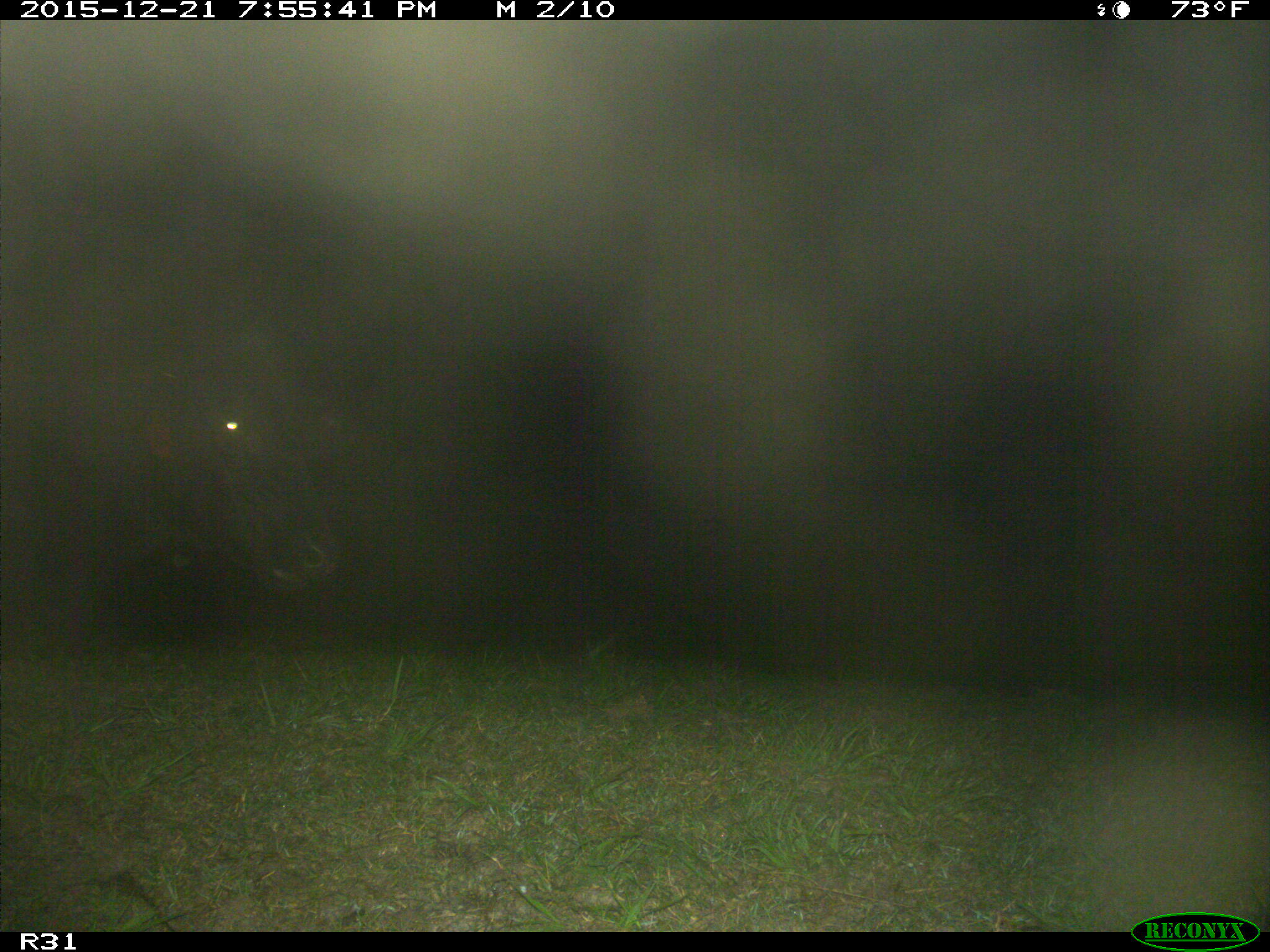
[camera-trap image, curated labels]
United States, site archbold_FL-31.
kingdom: Animalia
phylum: Chordata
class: Mammalia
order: Artiodactyla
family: Bovidae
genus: Bos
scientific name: Bos taurus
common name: domestic cow